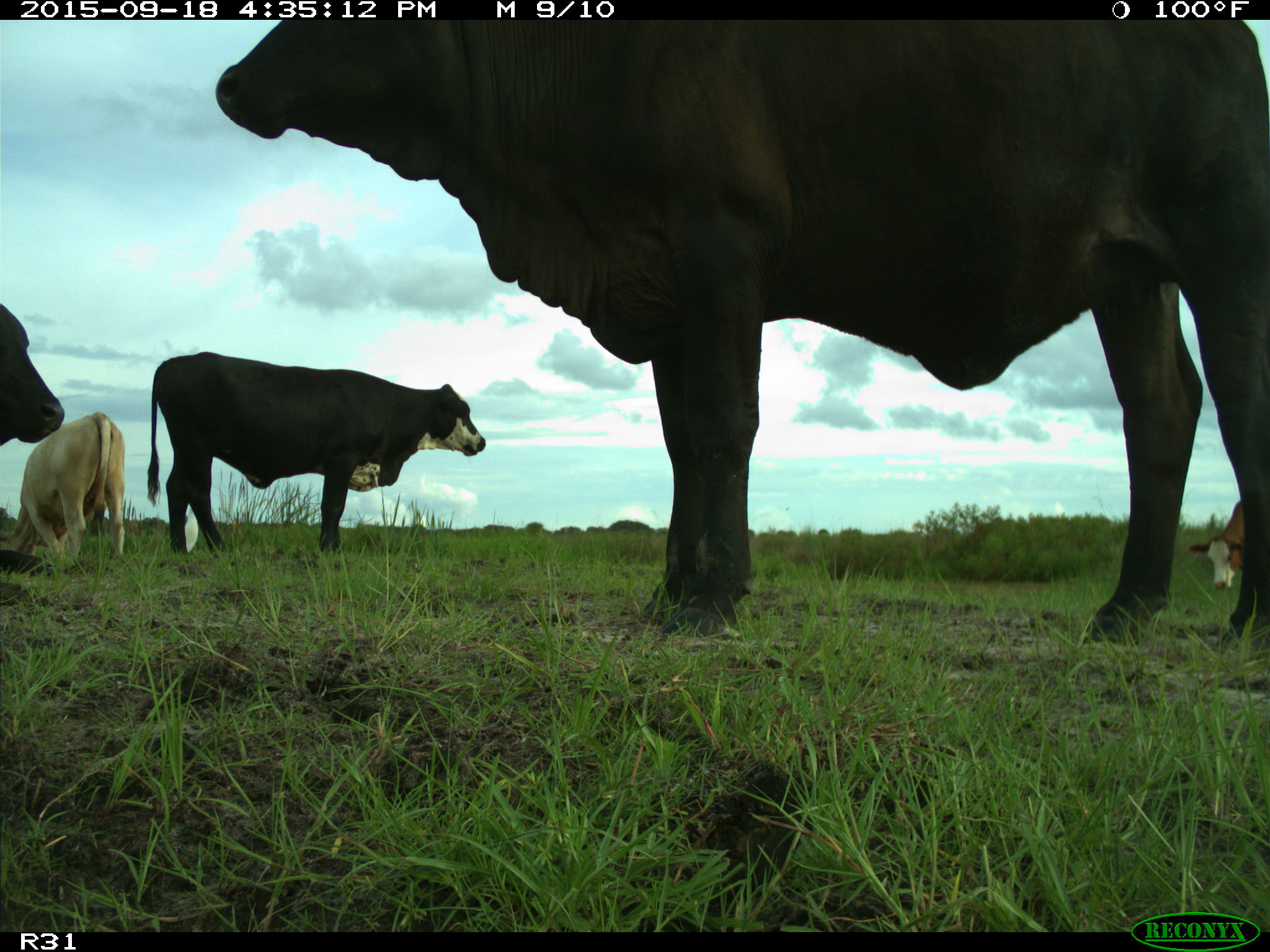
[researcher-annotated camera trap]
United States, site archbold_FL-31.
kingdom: Animalia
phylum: Chordata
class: Mammalia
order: Artiodactyla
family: Bovidae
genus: Bos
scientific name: Bos taurus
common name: domestic cow